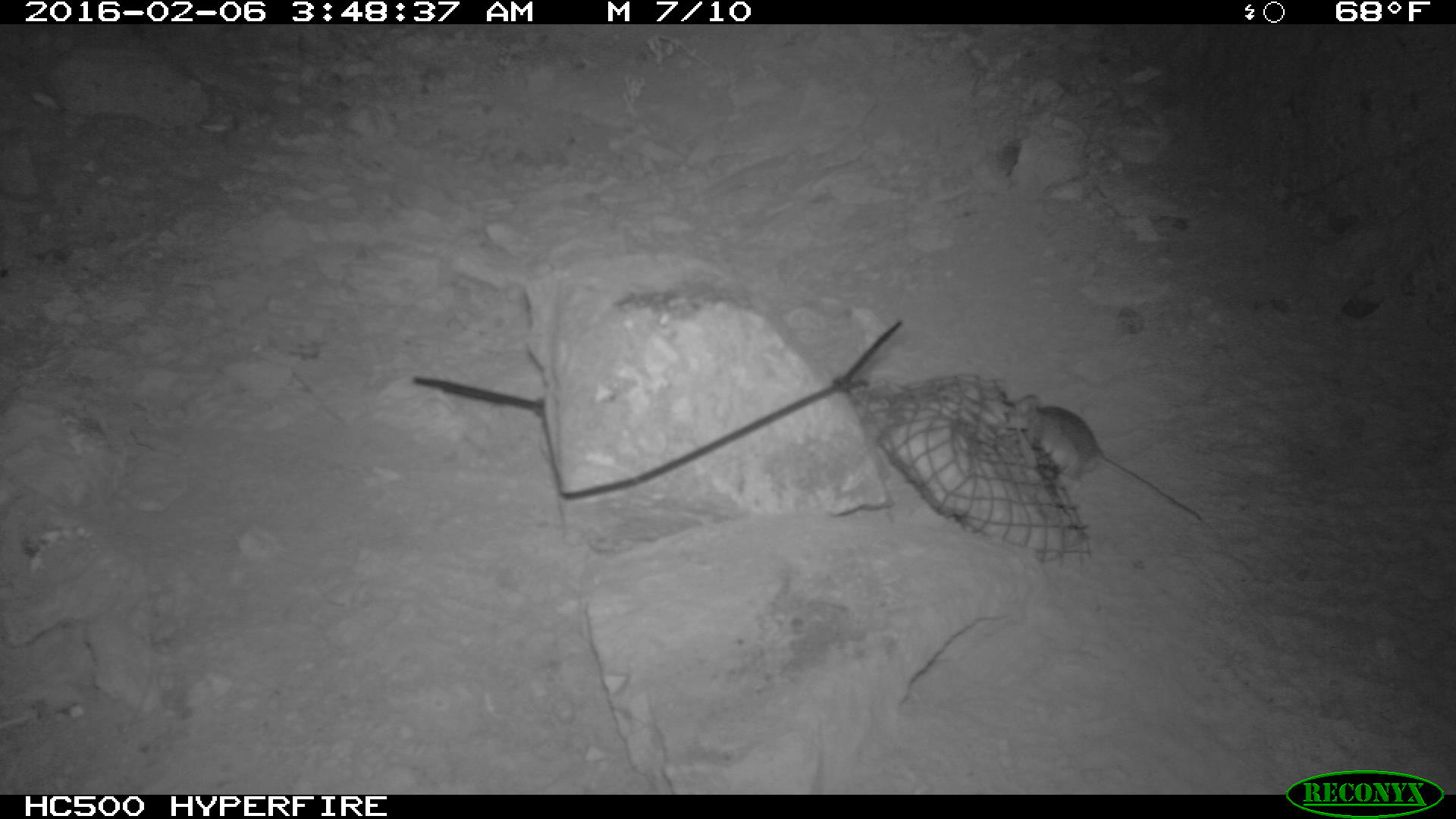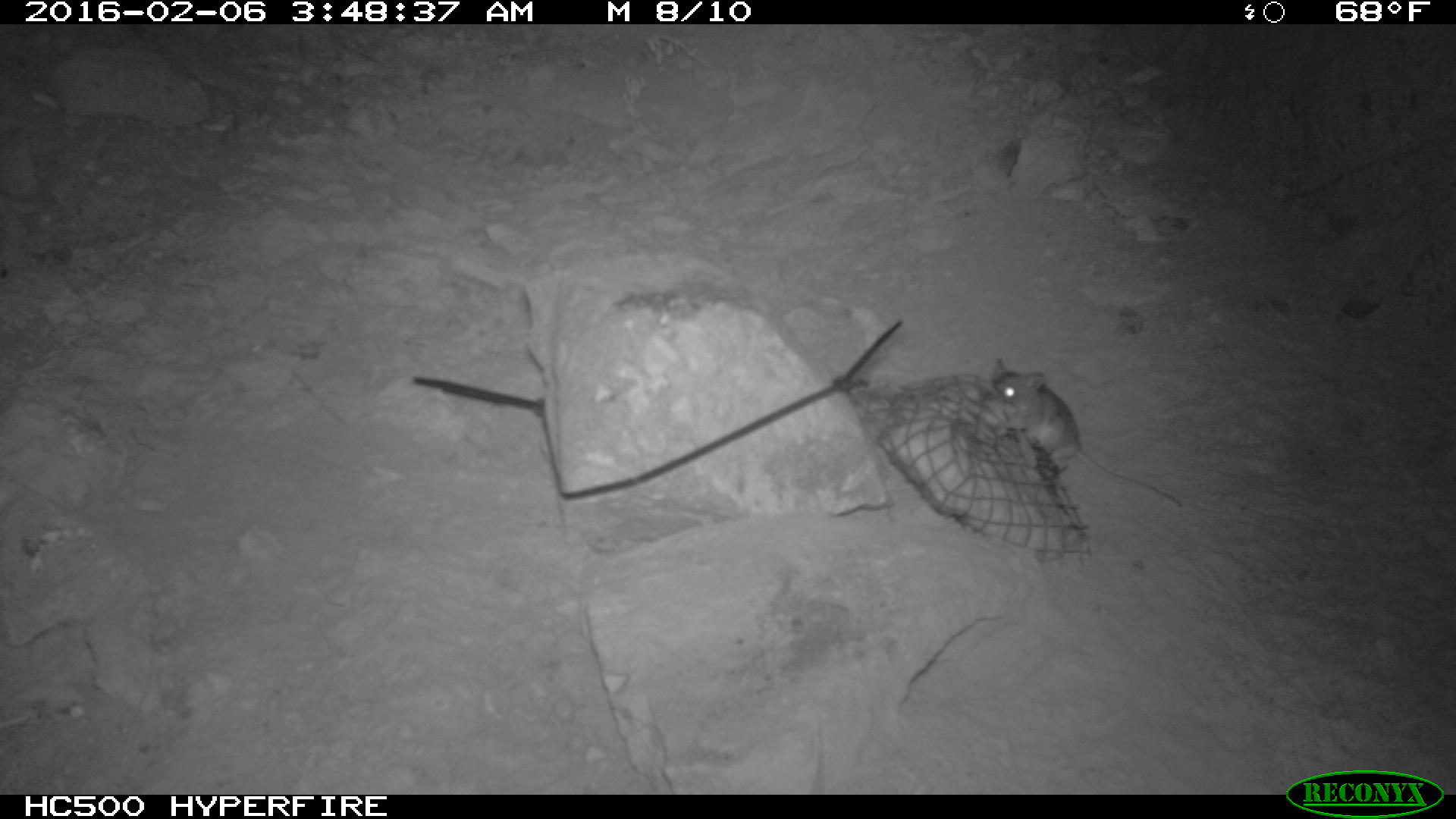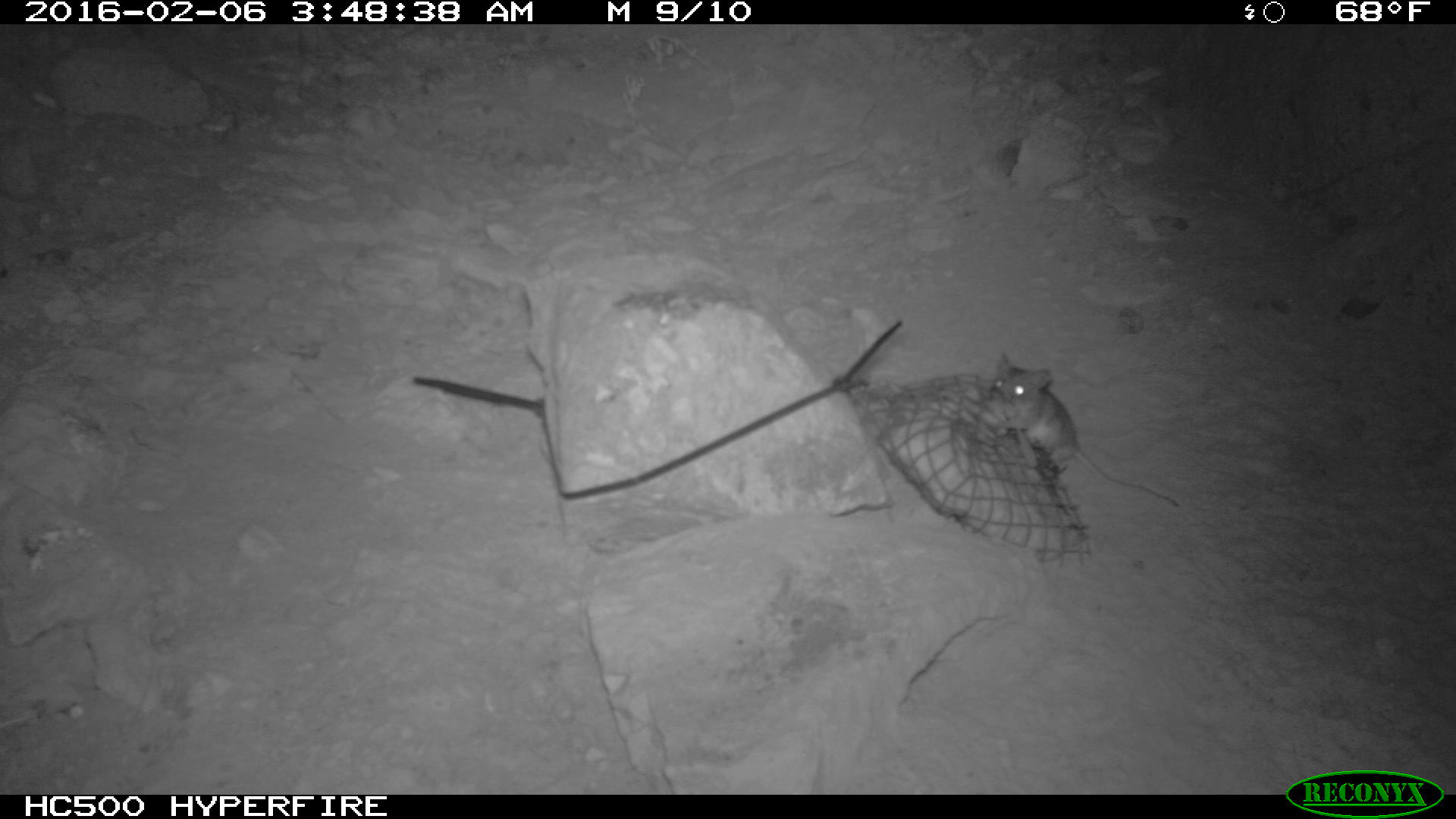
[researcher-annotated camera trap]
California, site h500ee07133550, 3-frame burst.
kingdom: Animalia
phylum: Chordata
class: Mammalia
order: Rodentia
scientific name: Rodentia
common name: rodent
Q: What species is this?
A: Rodent (Rodentia).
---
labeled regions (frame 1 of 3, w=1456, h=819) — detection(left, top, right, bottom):
rodent: detection(1012, 394, 1200, 519)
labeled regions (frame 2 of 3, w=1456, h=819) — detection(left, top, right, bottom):
rodent: detection(991, 356, 1181, 507)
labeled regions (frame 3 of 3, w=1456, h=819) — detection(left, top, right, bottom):
rodent: detection(987, 351, 1182, 507)